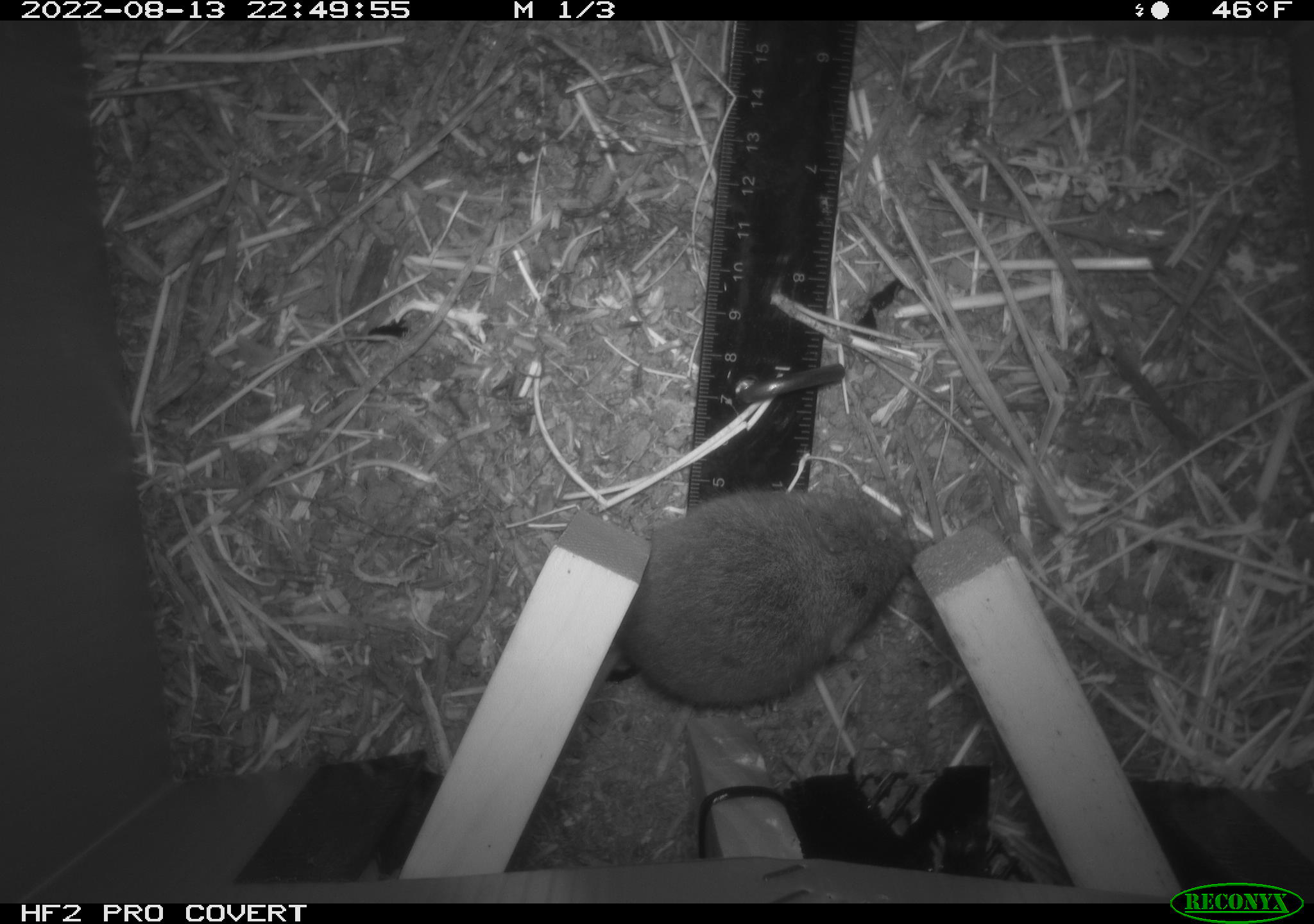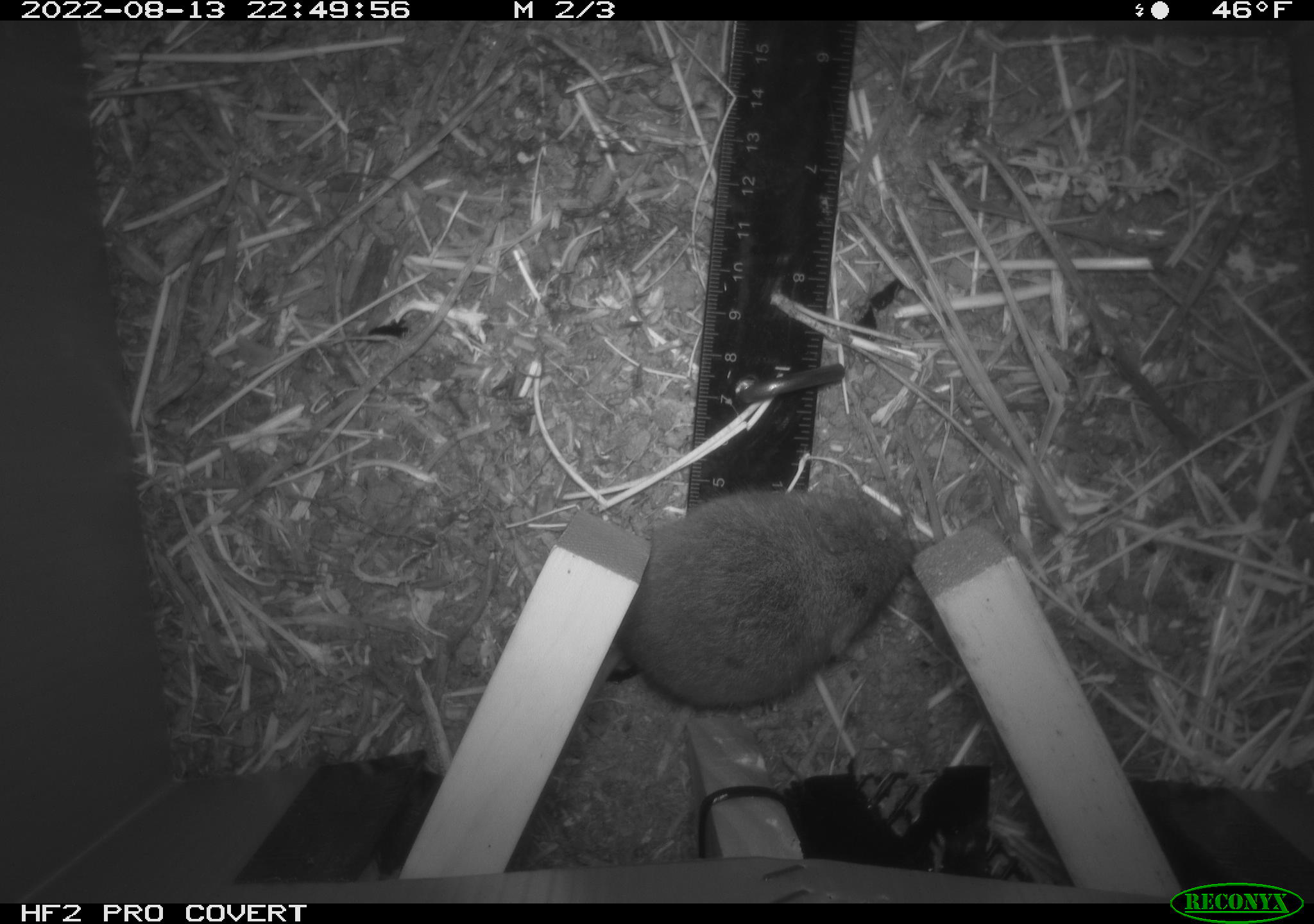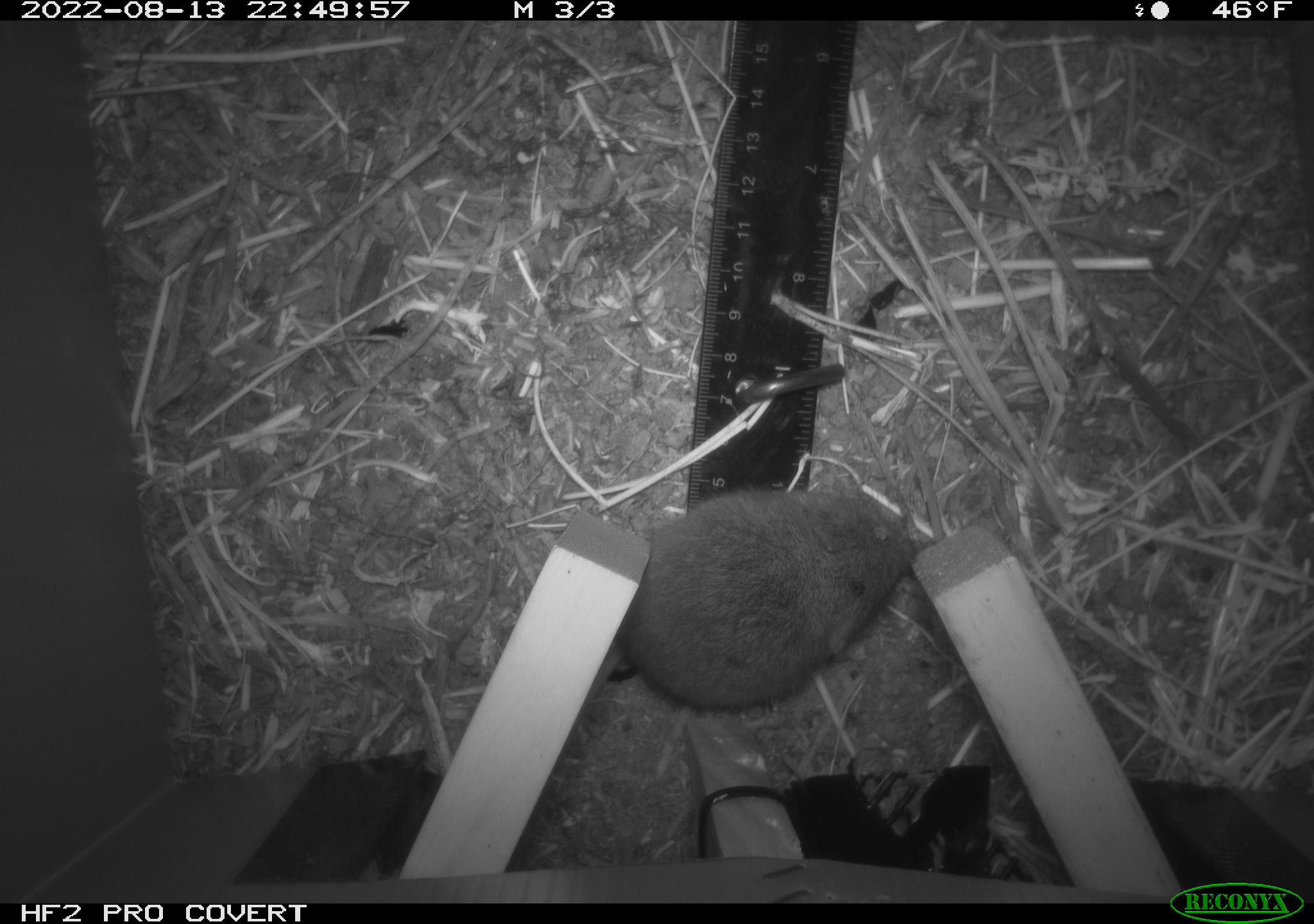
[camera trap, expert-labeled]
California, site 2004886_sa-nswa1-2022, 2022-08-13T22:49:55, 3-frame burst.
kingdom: Animalia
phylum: Chordata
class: Mammalia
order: Rodentia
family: Cricetidae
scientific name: Cricetidae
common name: hamsters, voles, lemmings, and allies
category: cricetidae family